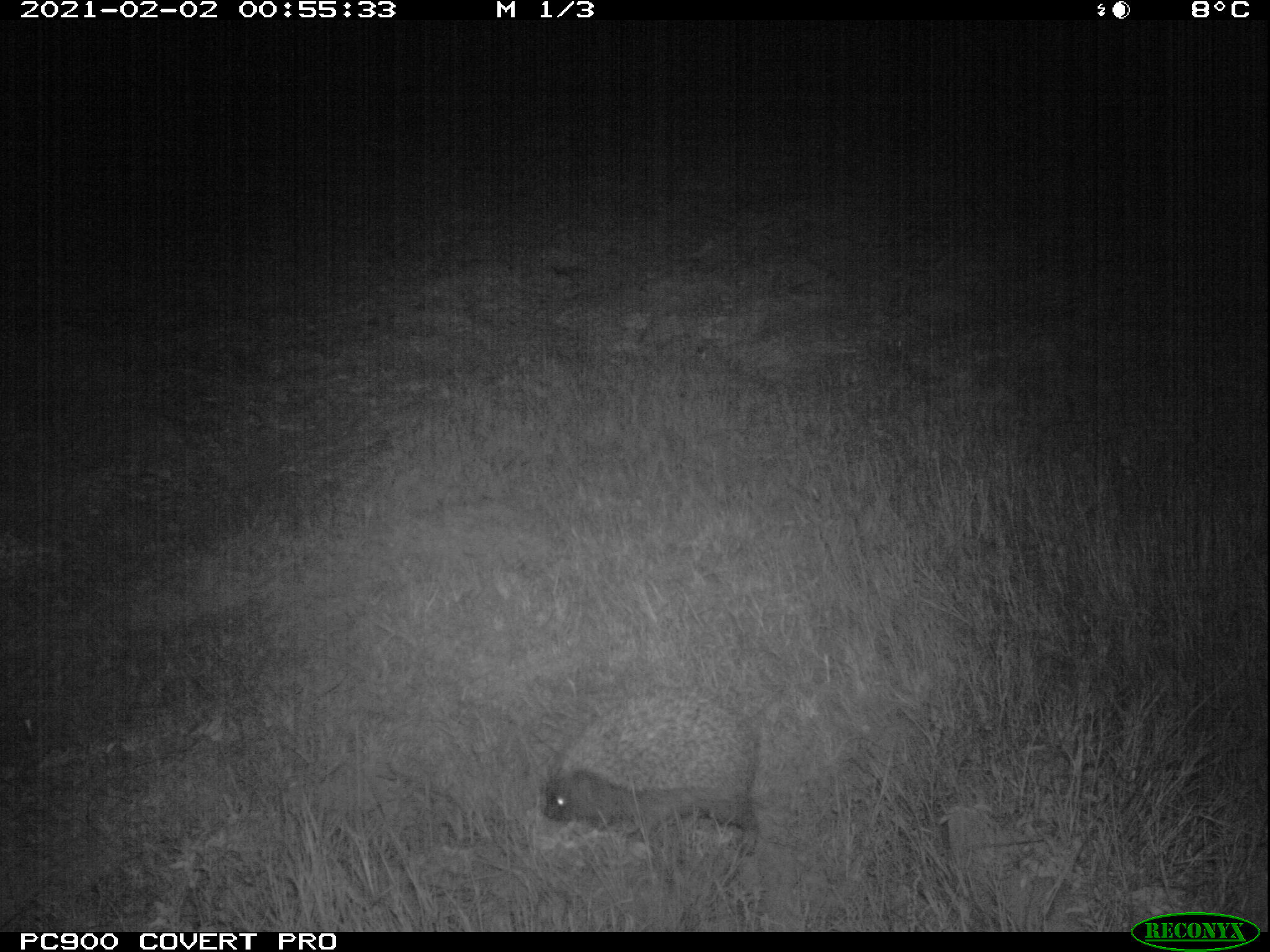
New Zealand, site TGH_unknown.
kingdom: Animalia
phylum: Chordata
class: Mammalia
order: Eulipotyphla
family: Erinaceidae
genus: Erinaceus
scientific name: Erinaceus europaeus europaeus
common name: european hedgehog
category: hedgehog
Hedgehog (european hedgehog) (Erinaceus europaeus europaeus).